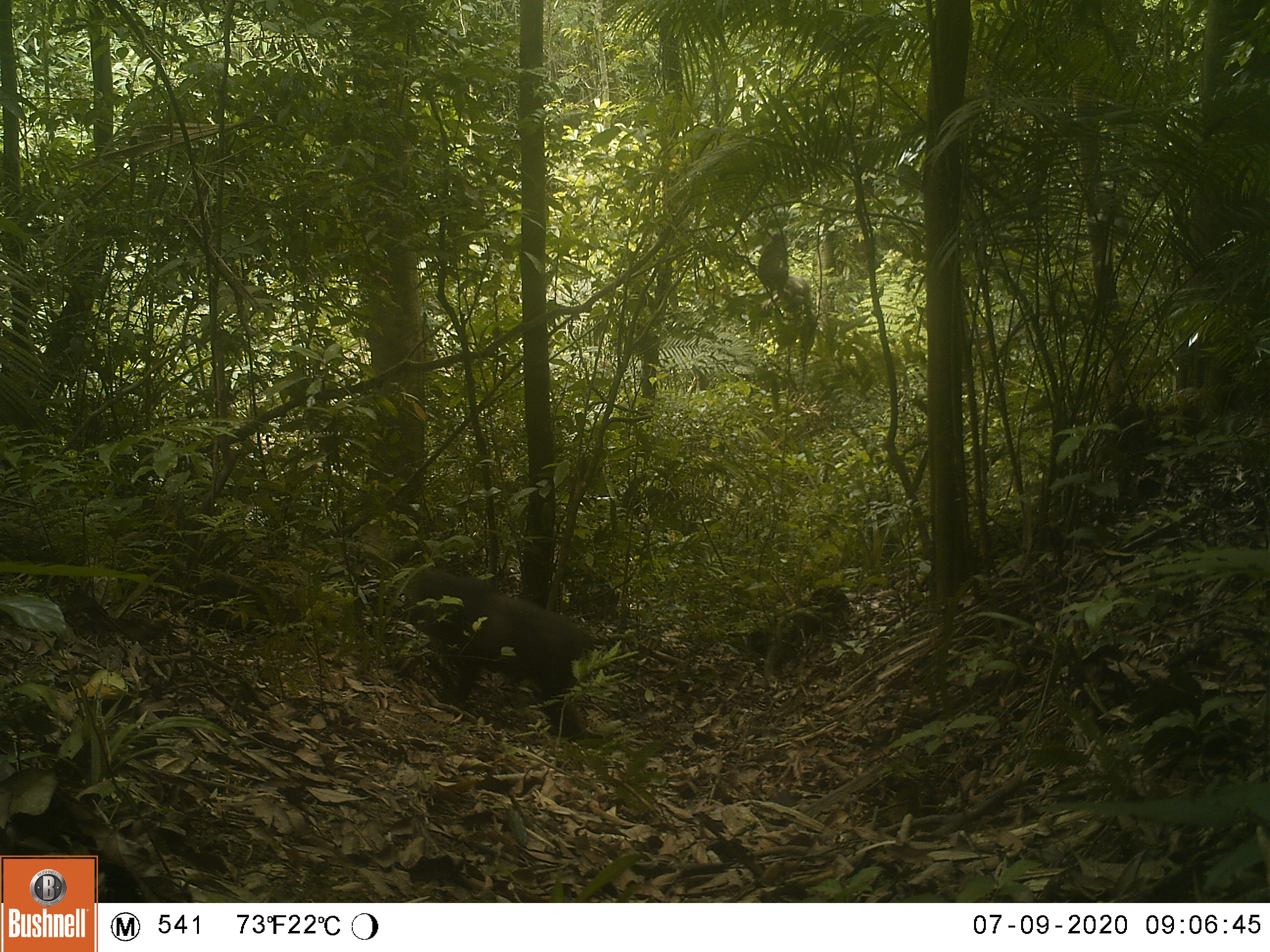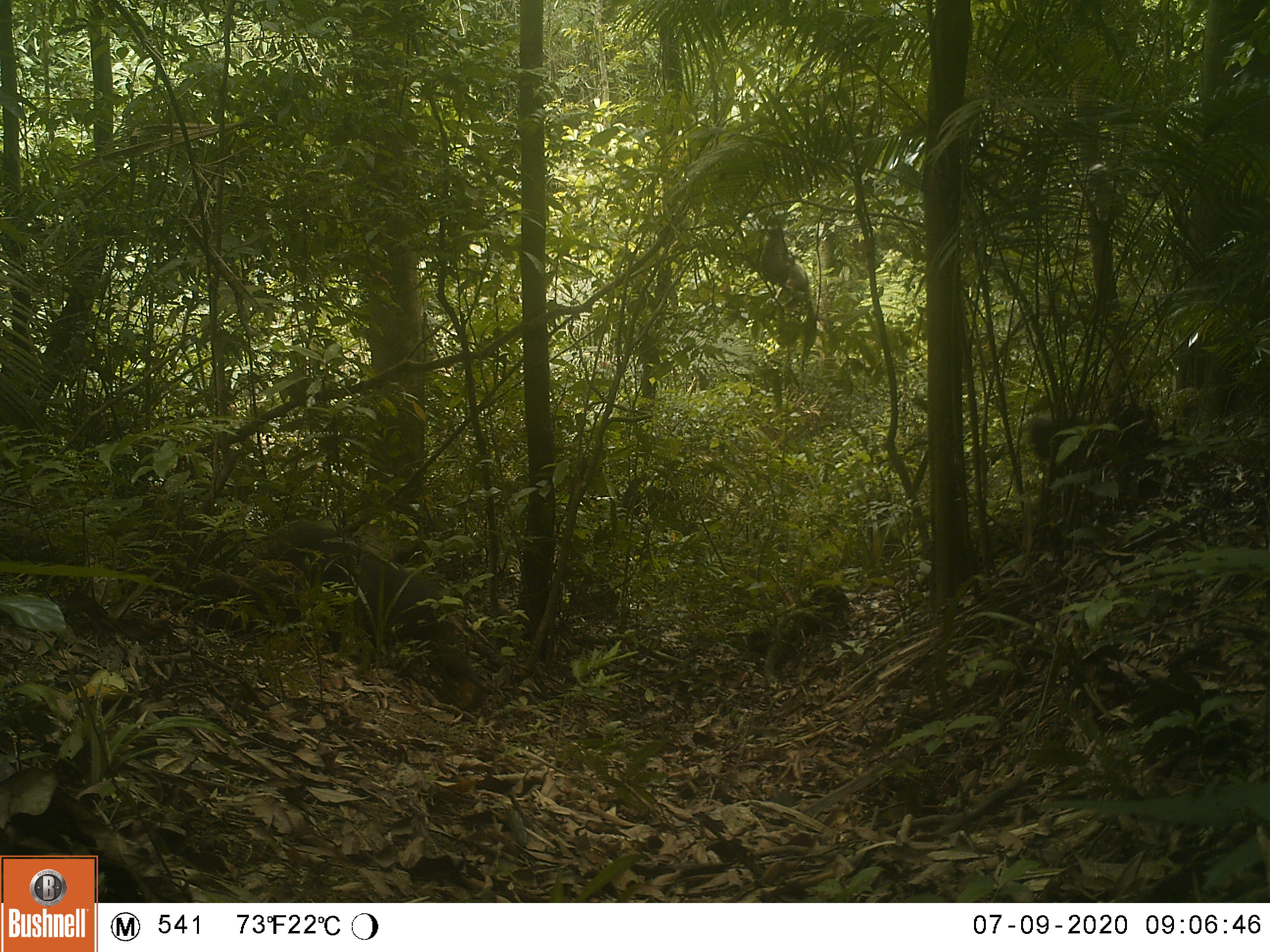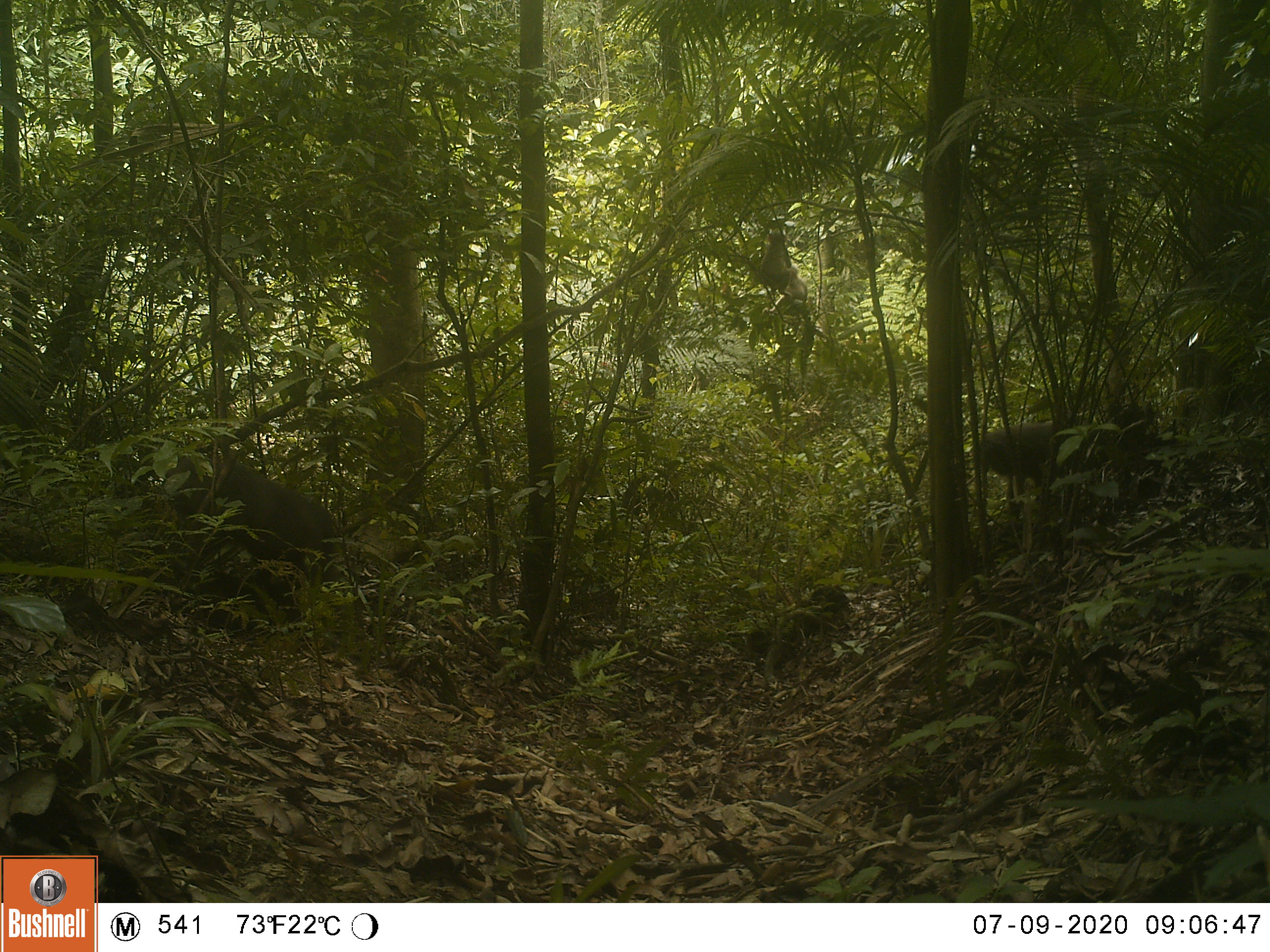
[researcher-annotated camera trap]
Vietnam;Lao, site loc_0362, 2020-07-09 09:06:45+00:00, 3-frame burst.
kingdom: Animalia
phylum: Chordata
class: Mammalia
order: Primates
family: Cercopithecidae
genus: Macaca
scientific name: Macaca arctoides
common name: stump-tailed macaque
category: stump tailed macaque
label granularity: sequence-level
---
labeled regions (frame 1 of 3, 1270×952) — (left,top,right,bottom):
stump tailed macaque: (401,567,596,735)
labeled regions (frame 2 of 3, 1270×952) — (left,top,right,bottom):
stump tailed macaque: (268,520,486,712)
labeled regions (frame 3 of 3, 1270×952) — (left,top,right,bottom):
stump tailed macaque: (152,451,347,620); (974,419,1108,502)